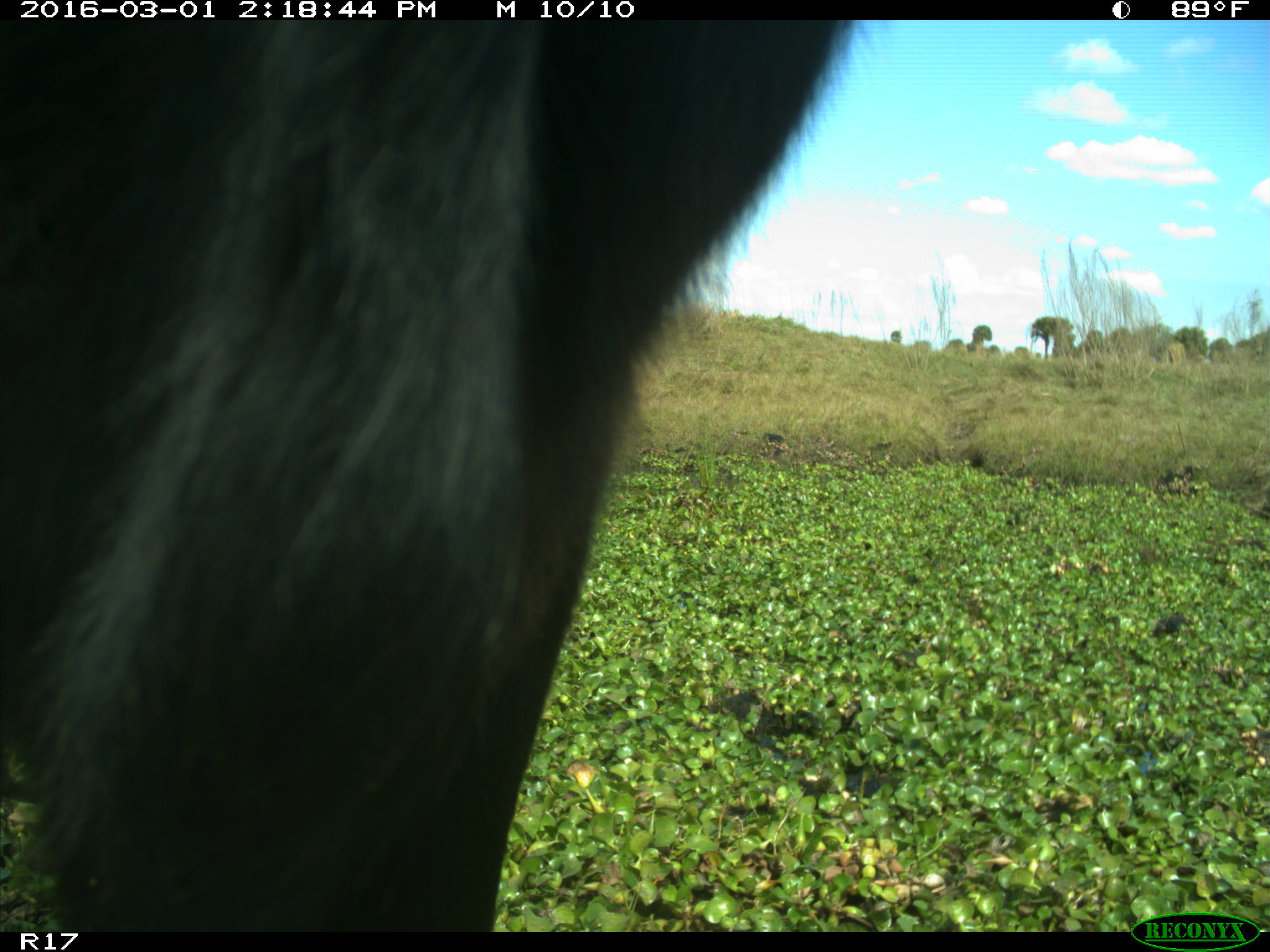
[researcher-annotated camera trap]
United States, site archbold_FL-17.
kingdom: Animalia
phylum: Chordata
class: Mammalia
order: Artiodactyla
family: Bovidae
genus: Bos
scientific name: Bos taurus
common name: domestic cow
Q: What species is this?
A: Bos taurus (domestic cow).